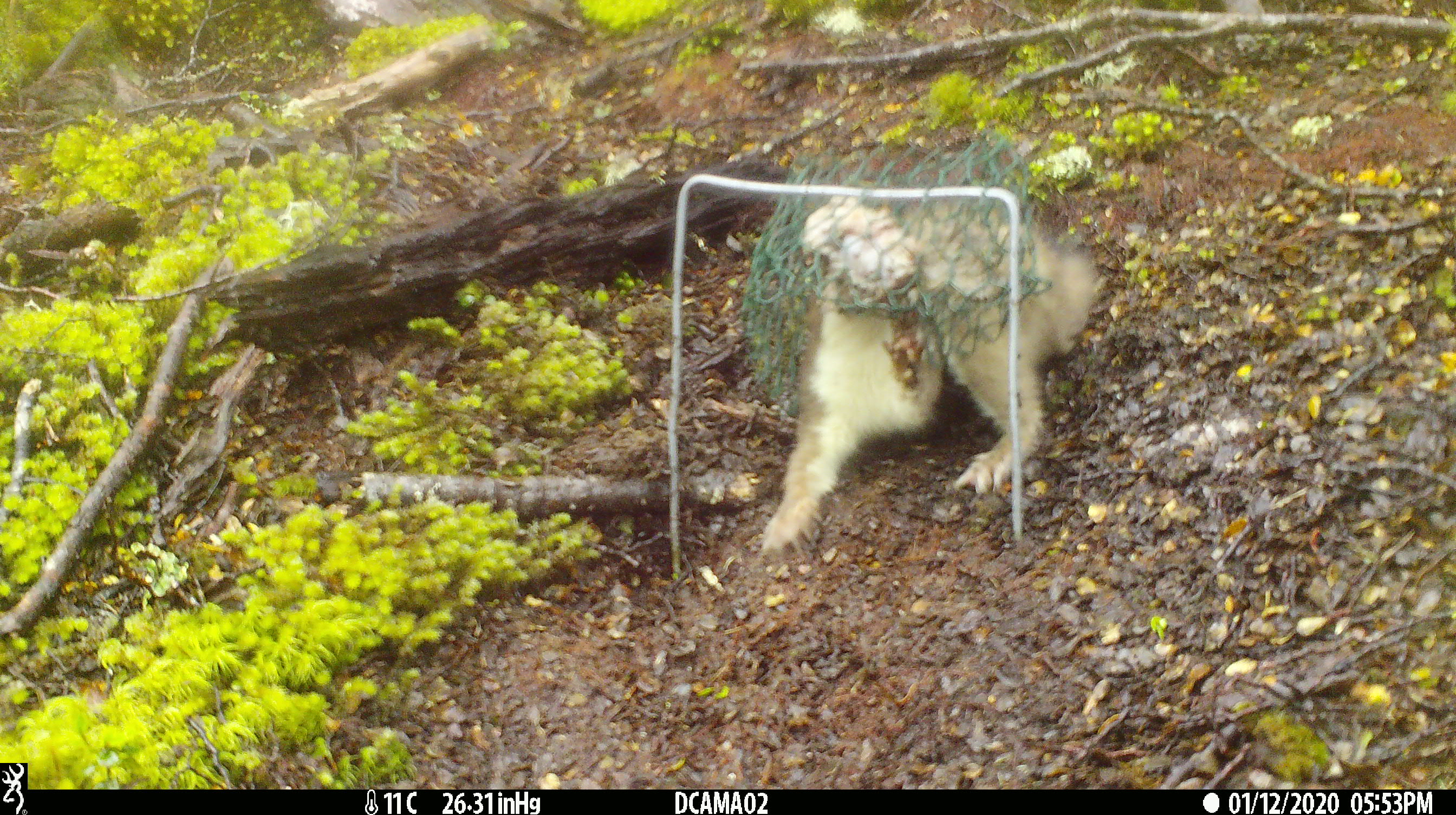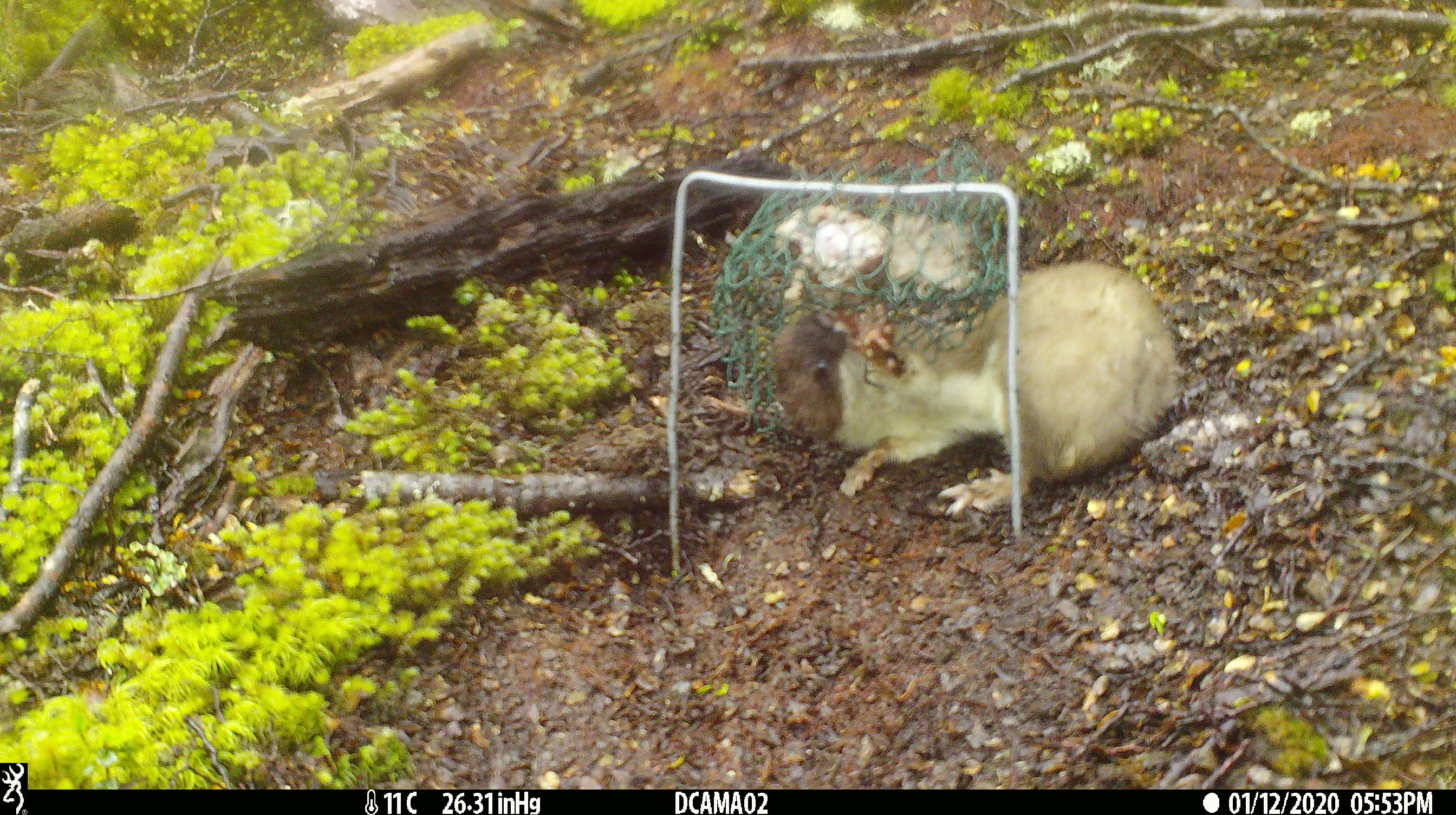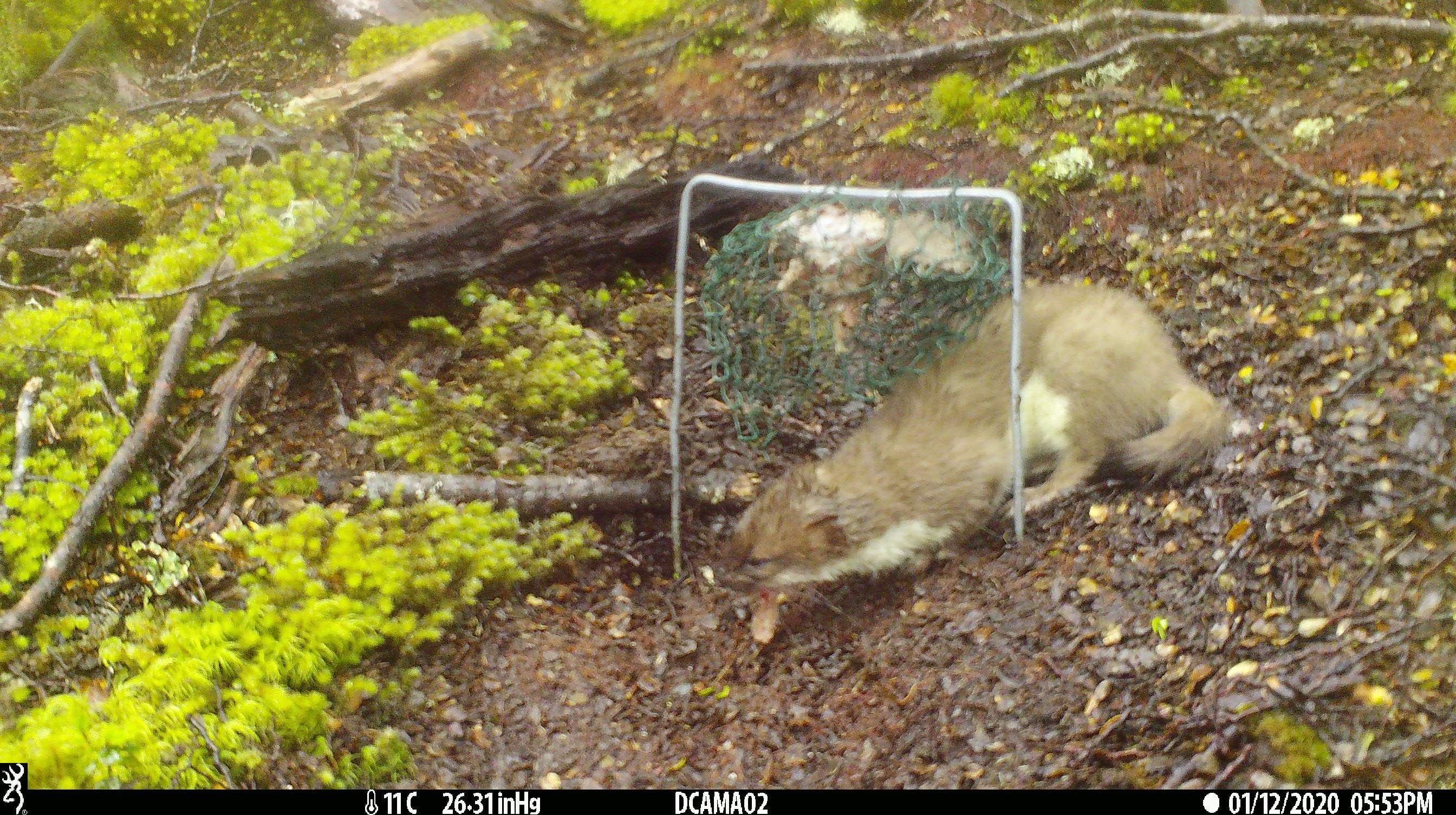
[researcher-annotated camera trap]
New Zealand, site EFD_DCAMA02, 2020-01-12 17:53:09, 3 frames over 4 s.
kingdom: Animalia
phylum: Chordata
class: Mammalia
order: Carnivora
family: Mustelidae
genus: Mustela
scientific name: Mustela erminea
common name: stoat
Stoat (Mustela erminea).